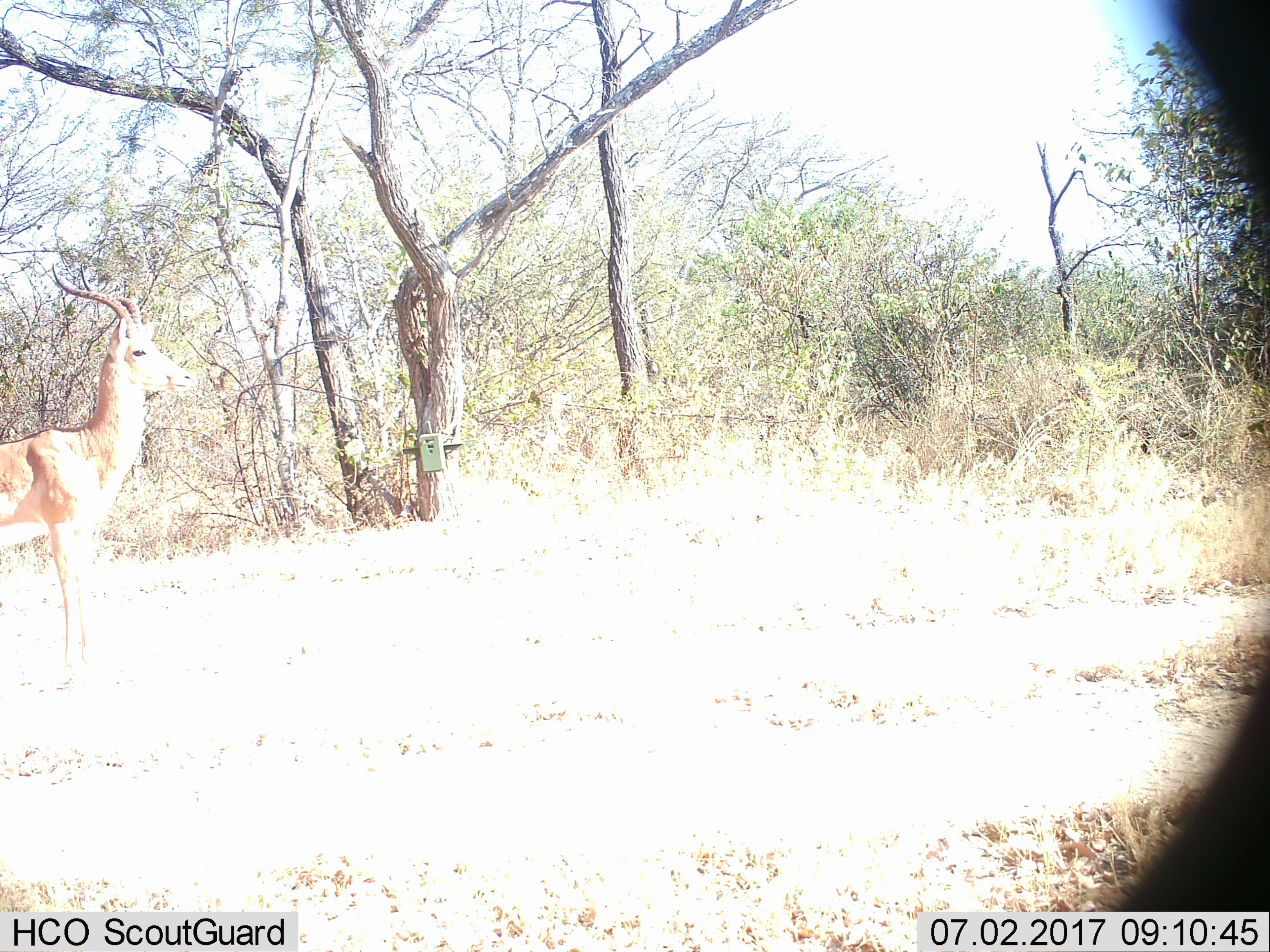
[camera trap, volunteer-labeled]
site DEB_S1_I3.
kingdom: Animalia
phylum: Chordata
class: Mammalia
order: Artiodactyla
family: Bovidae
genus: Aepyceros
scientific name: Aepyceros melampus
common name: impala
Impala (Aepyceros melampus), count 1. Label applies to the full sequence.